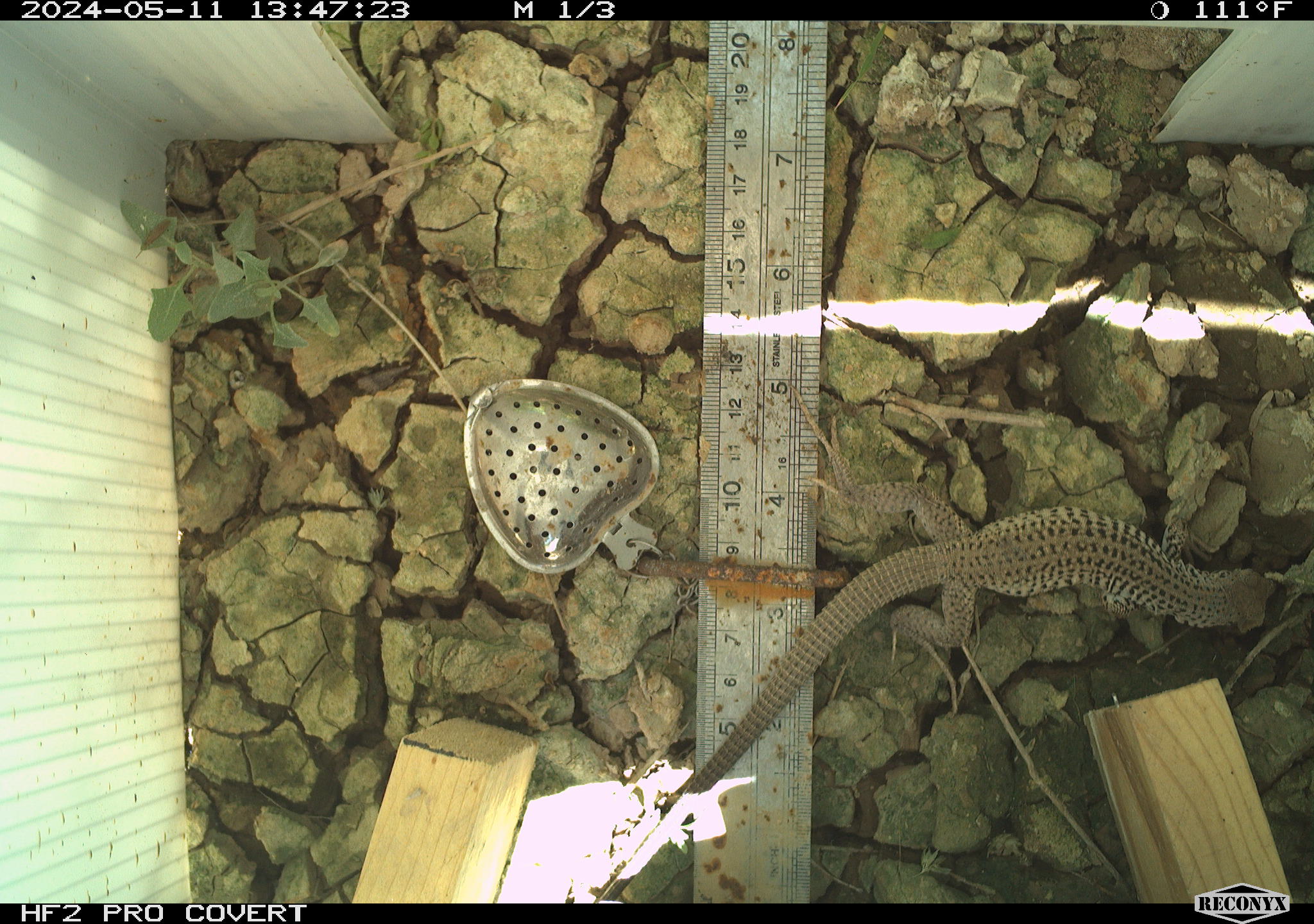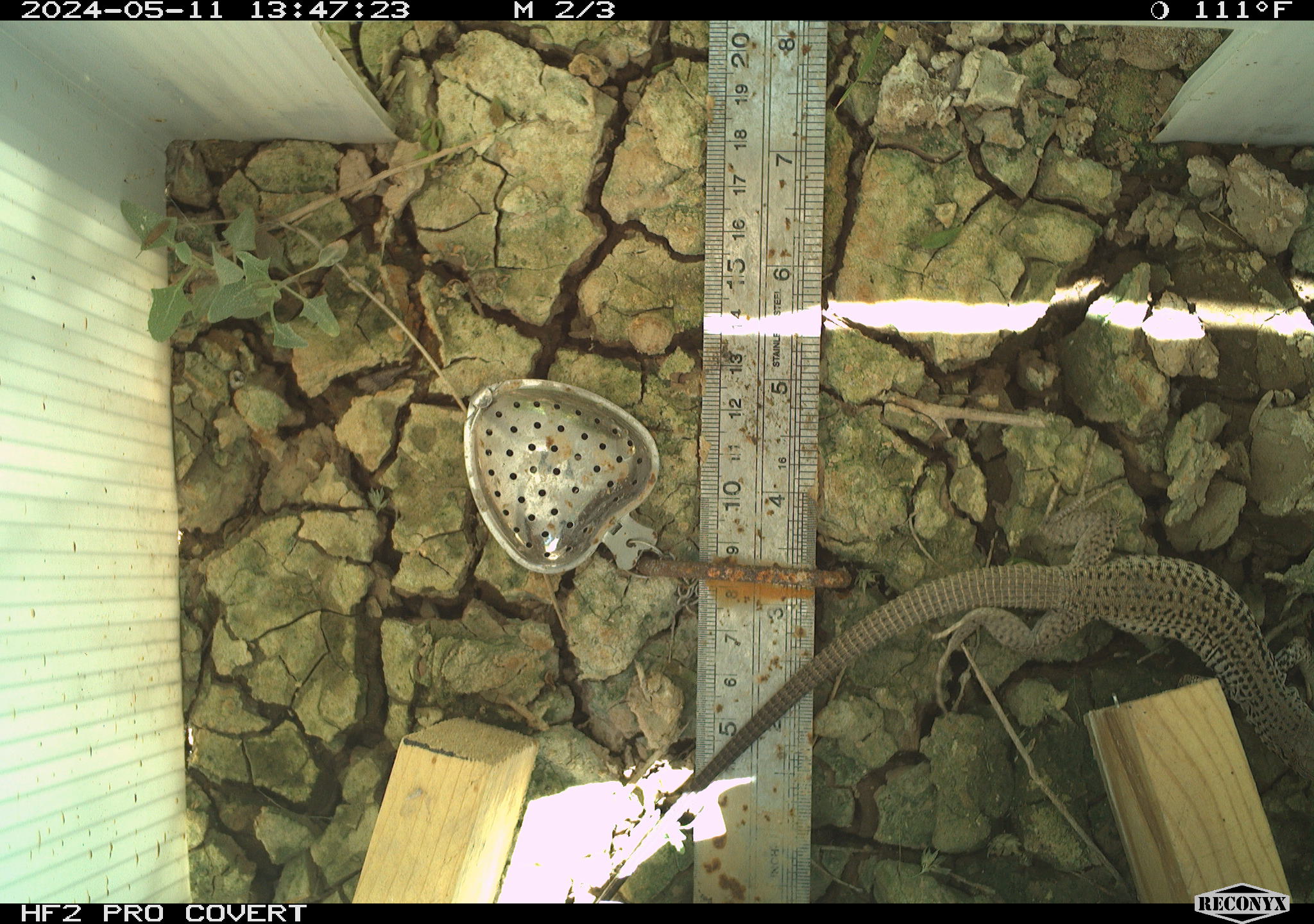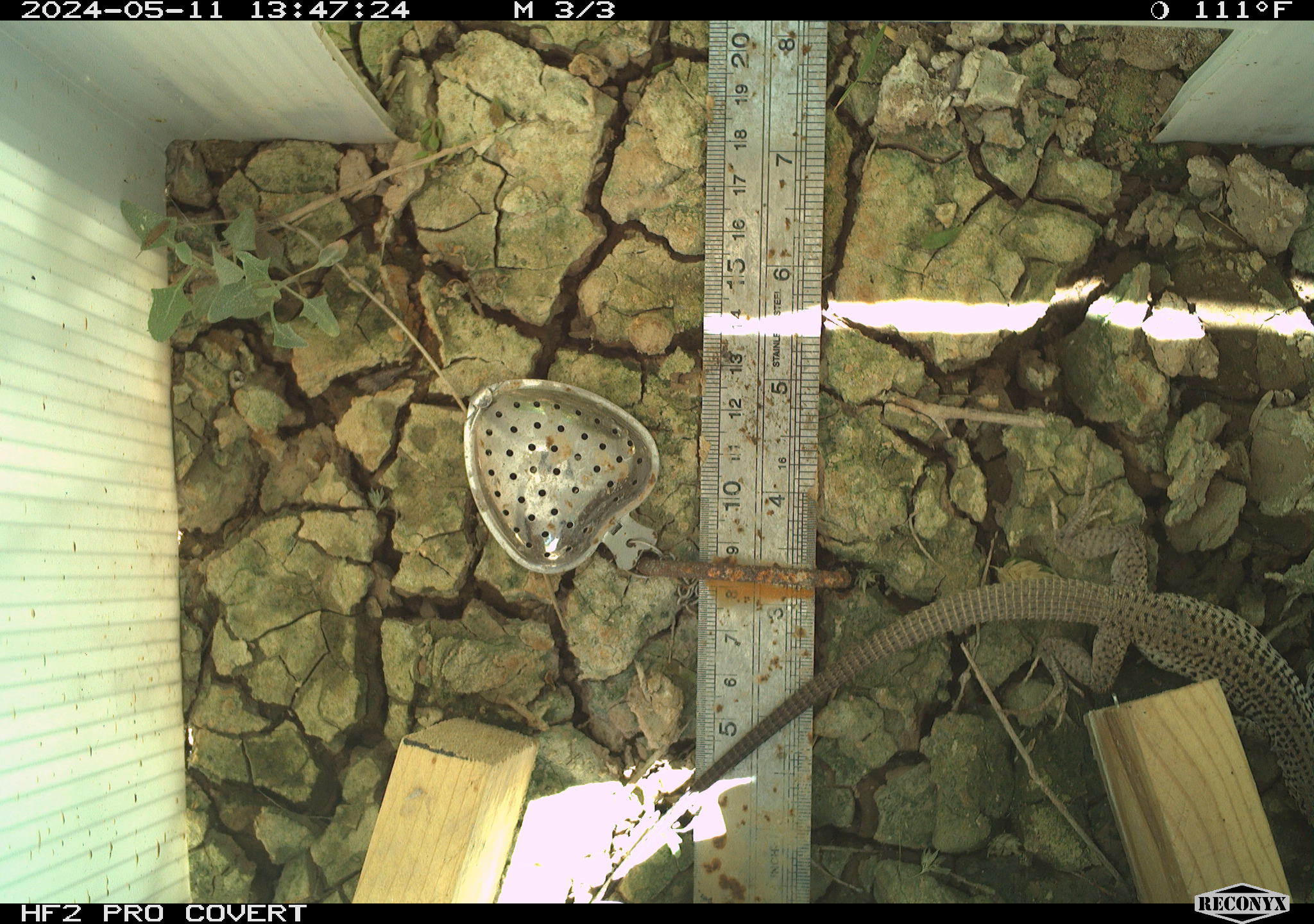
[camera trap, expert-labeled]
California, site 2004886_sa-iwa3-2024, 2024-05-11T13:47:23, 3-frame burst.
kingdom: Animalia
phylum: Chordata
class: Reptilia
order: Squamata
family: Teiidae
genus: Aspidoscelis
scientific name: Aspidoscelis tigris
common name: western whiptail